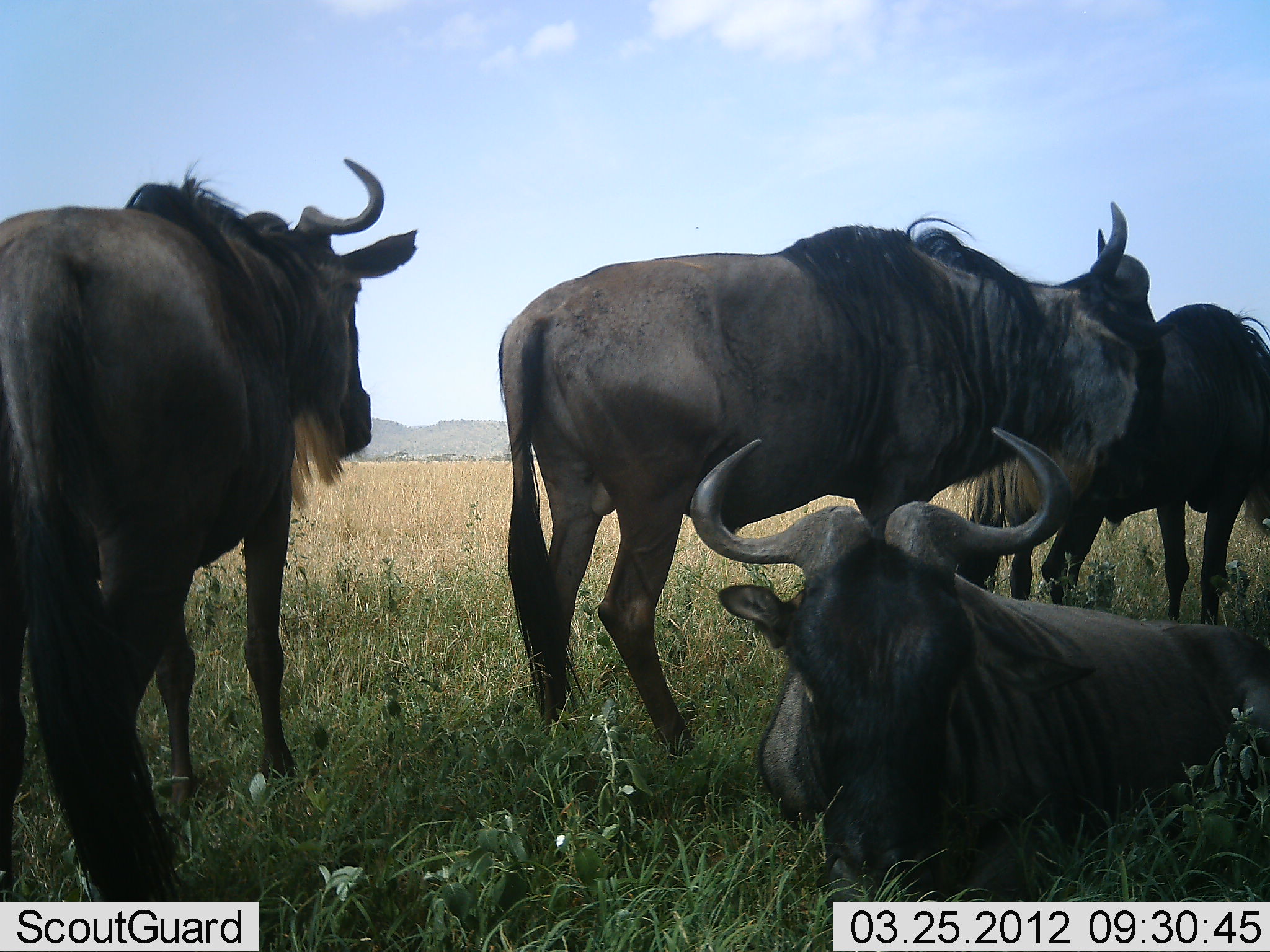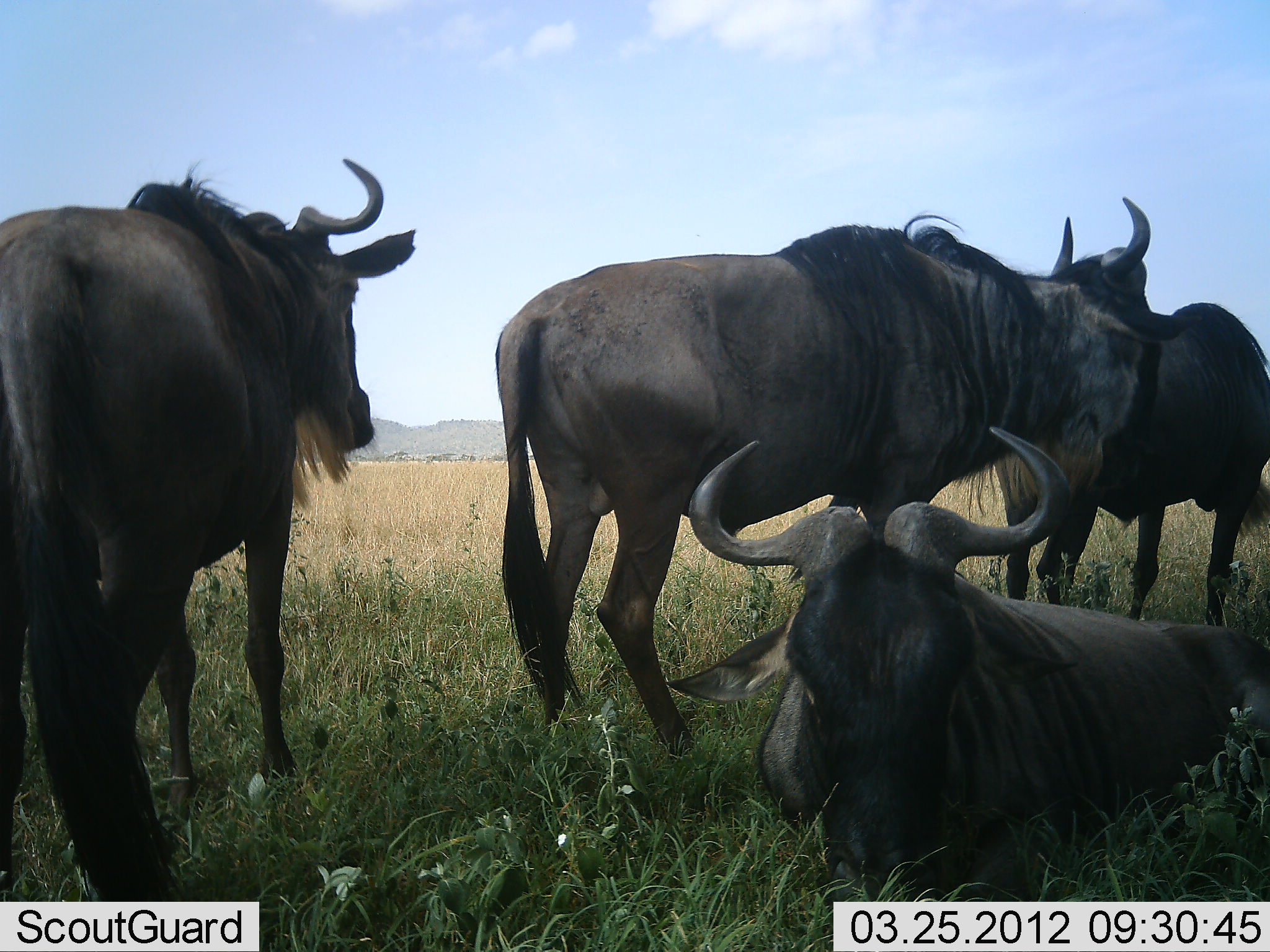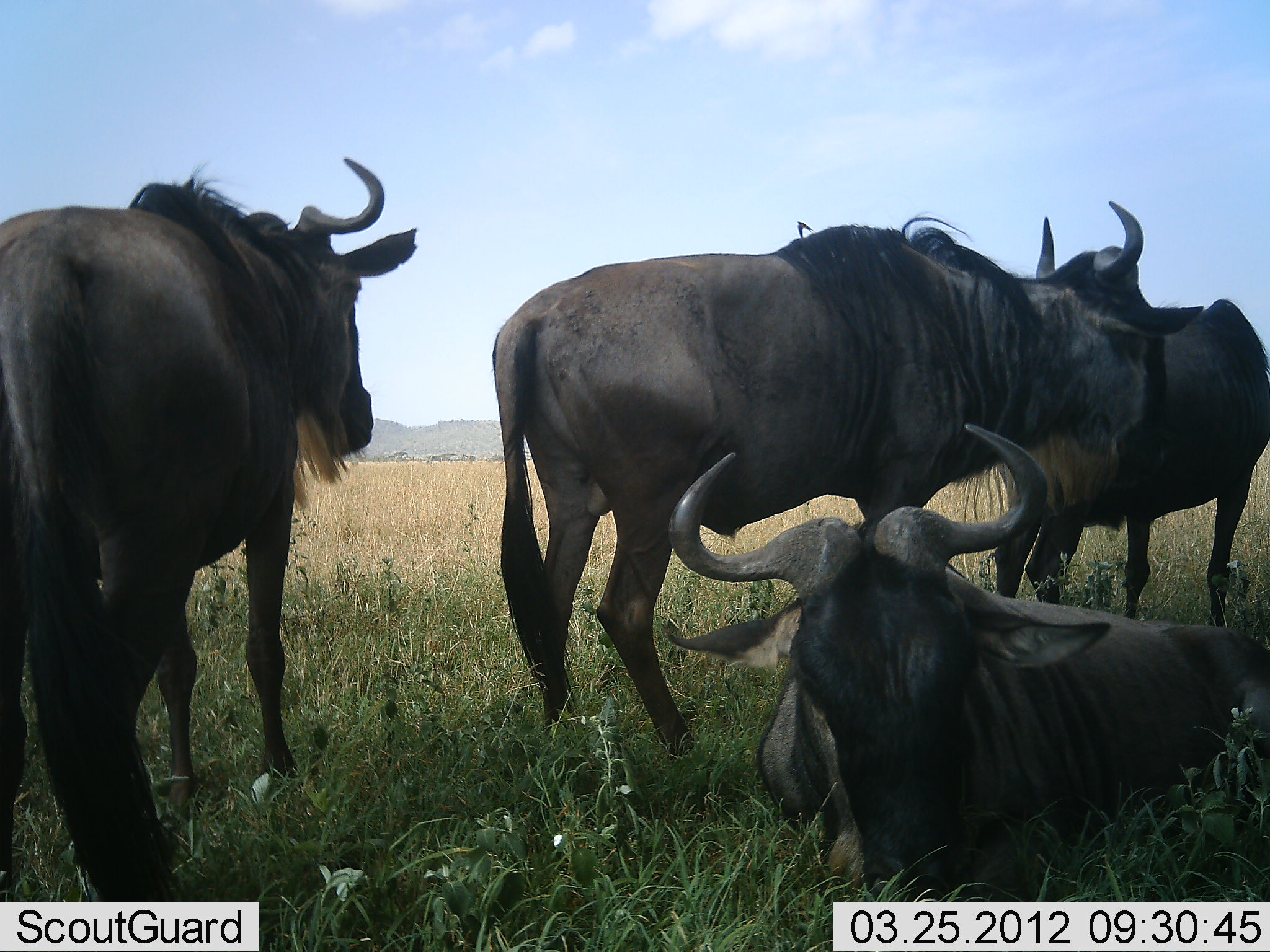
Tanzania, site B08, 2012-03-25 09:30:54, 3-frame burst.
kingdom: Animalia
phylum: Chordata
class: Mammalia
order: Artiodactyla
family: Bovidae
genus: Connochaetes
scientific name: Connochaetes taurinus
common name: blue wildebeest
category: wildebeest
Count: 4.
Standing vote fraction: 92%.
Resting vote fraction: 96%.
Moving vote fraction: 4%.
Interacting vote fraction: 20%.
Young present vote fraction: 0%.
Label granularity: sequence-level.